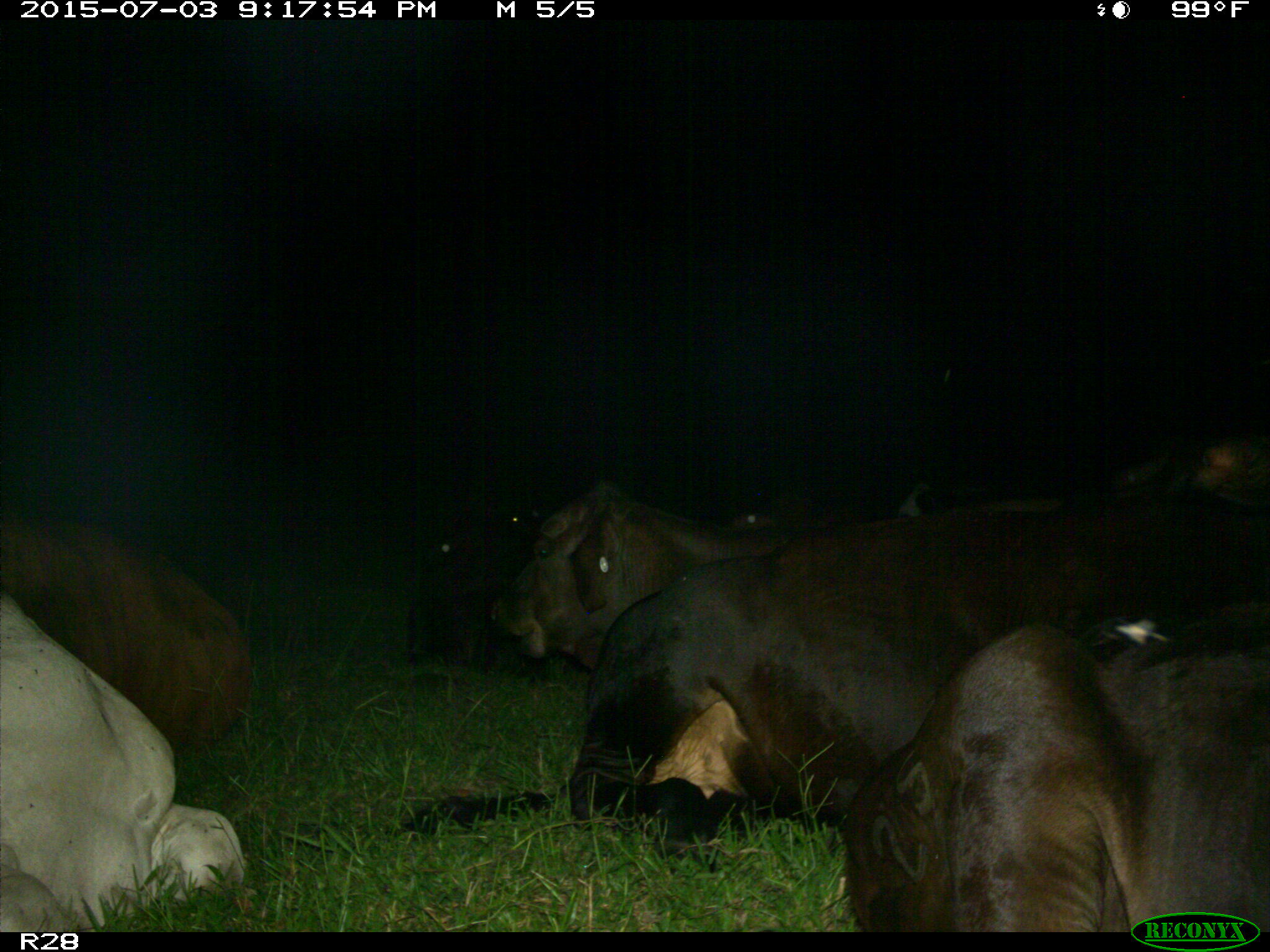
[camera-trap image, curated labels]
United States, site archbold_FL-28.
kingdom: Animalia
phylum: Chordata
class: Mammalia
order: Artiodactyla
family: Bovidae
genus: Bos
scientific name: Bos taurus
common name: domestic cow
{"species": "Bos taurus (domestic cow)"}